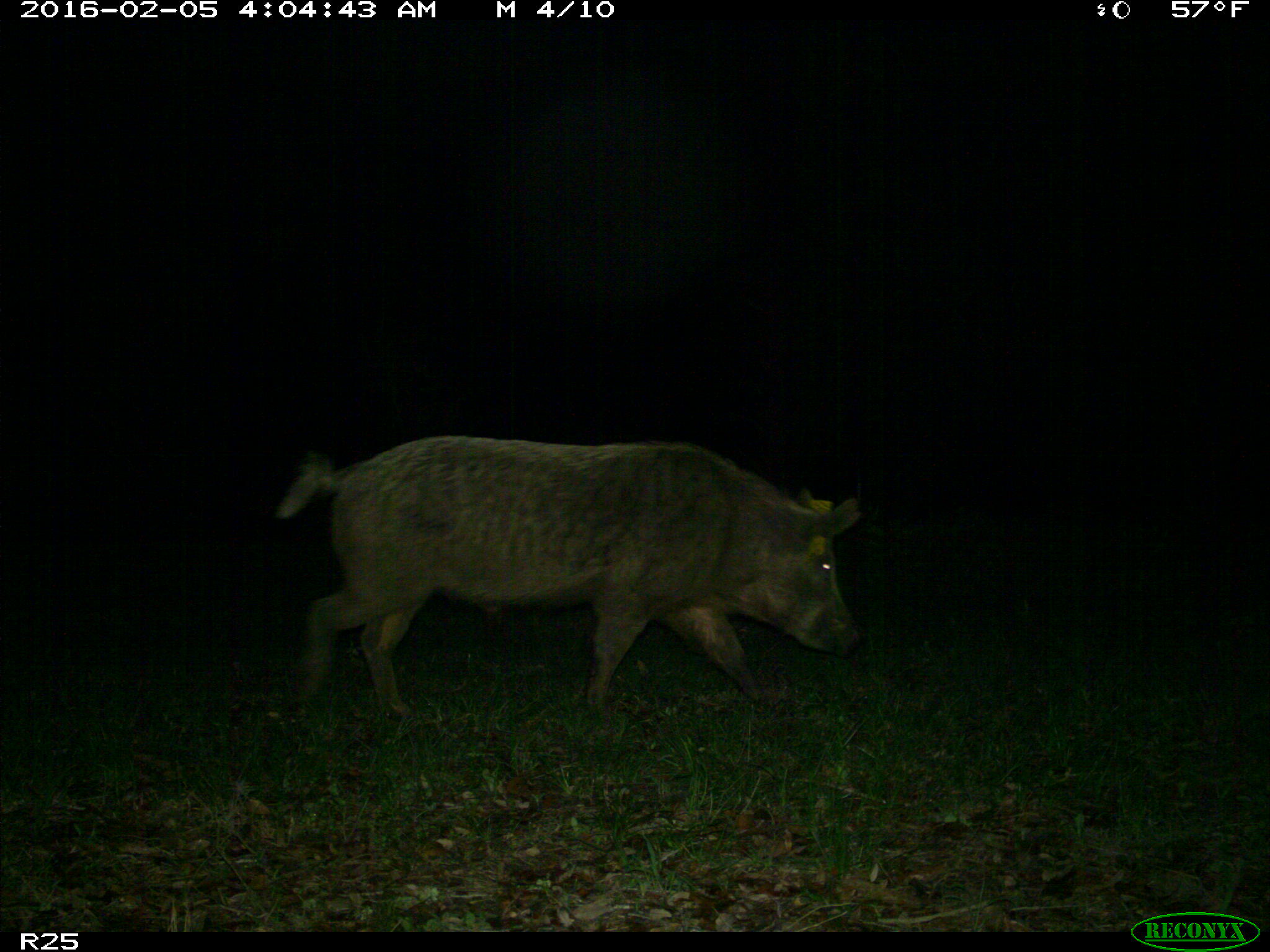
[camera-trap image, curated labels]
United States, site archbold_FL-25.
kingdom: Animalia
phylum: Chordata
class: Mammalia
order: Artiodactyla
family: Suidae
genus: Sus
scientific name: Sus scrofa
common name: wild boar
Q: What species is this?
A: Sus scrofa (wild boar).